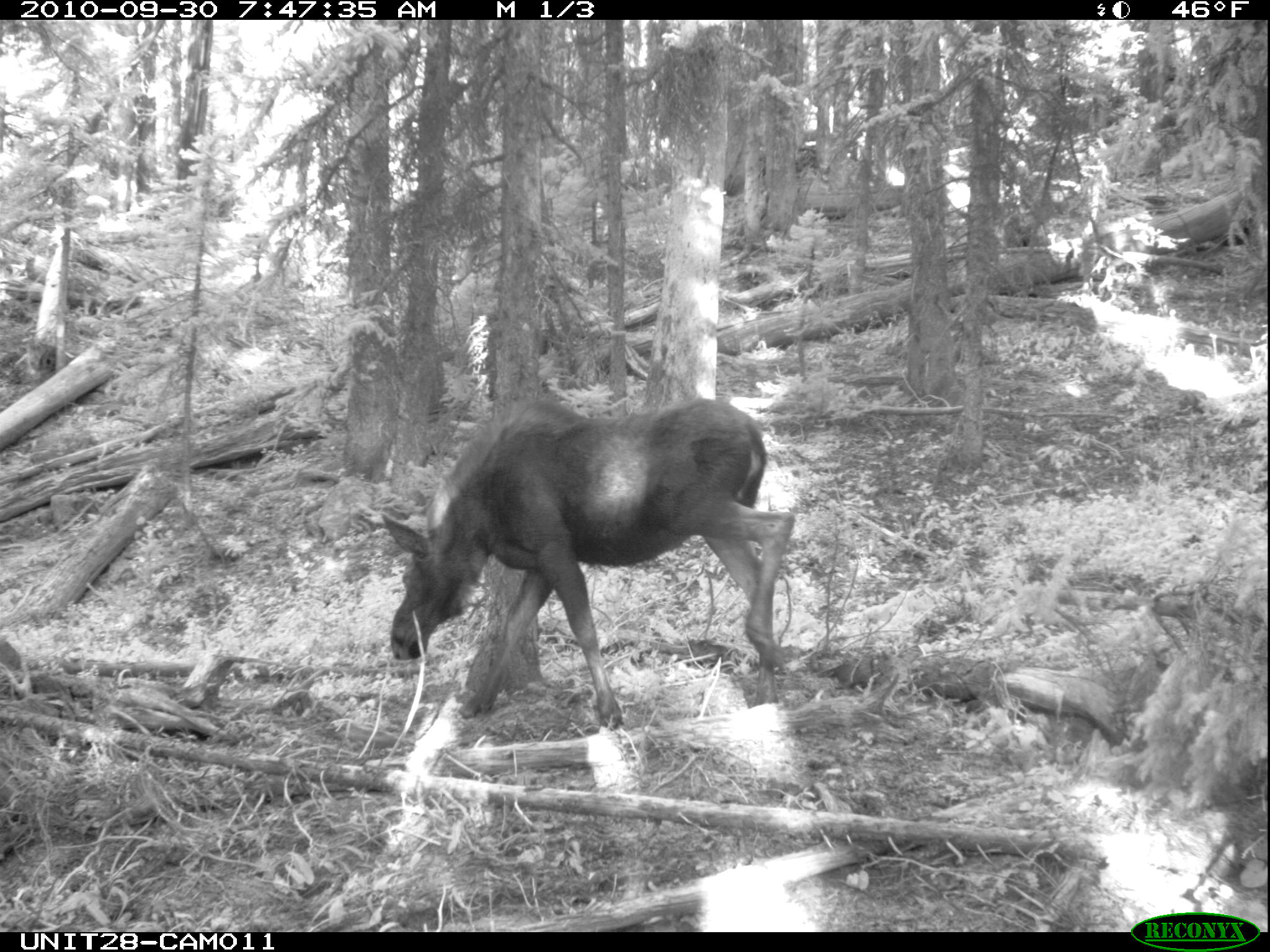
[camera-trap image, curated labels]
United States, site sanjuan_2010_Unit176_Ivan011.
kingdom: Animalia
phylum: Chordata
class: Mammalia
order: Artiodactyla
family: Cervidae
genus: Alces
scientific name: Alces alces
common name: moose